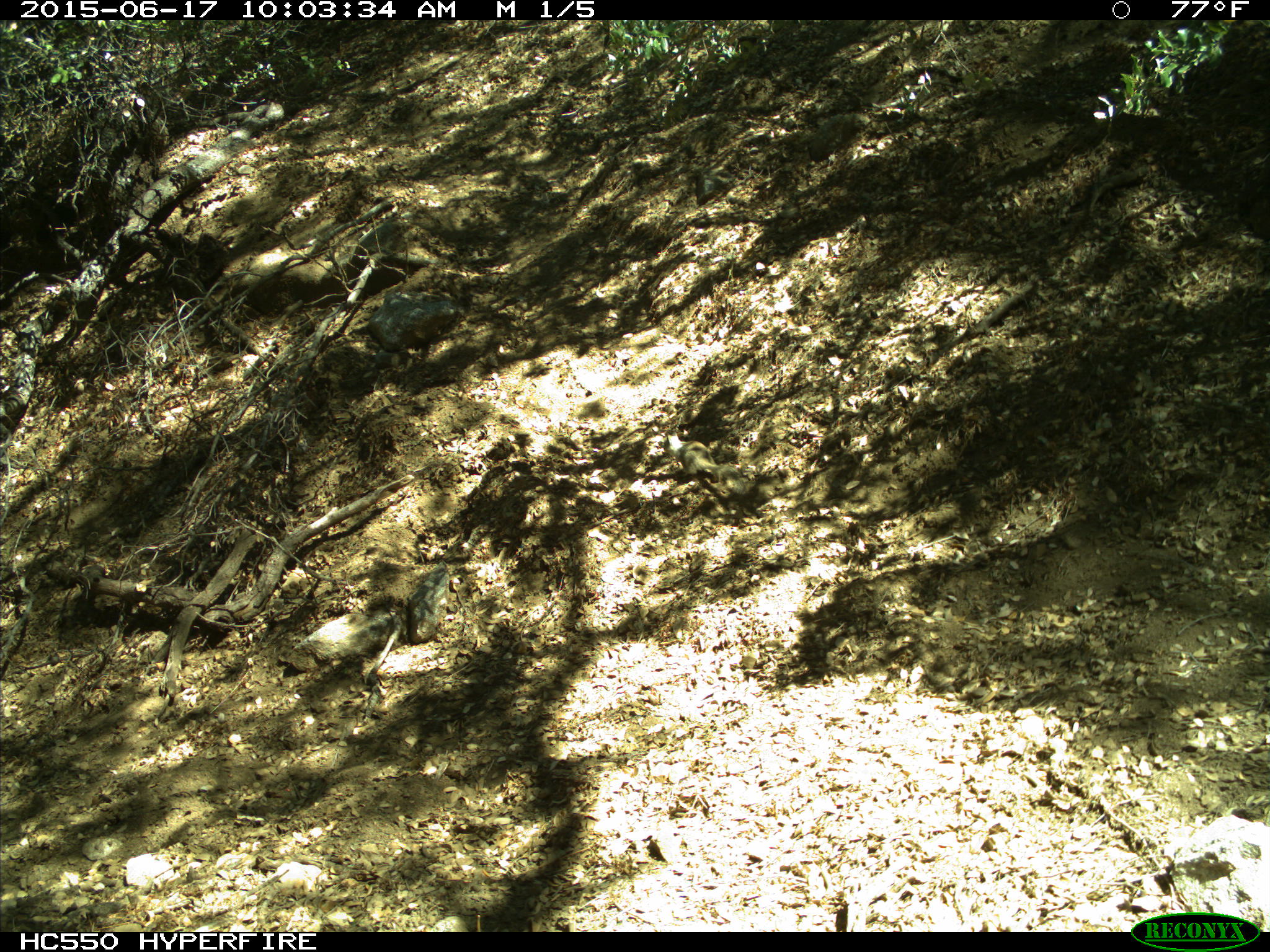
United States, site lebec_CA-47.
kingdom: Animalia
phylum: Chordata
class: Mammalia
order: Rodentia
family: Sciuridae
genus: Otospermophilus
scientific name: Otospermophilus beecheyi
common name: california ground squirrel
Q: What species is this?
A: Otospermophilus beecheyi (california ground squirrel).